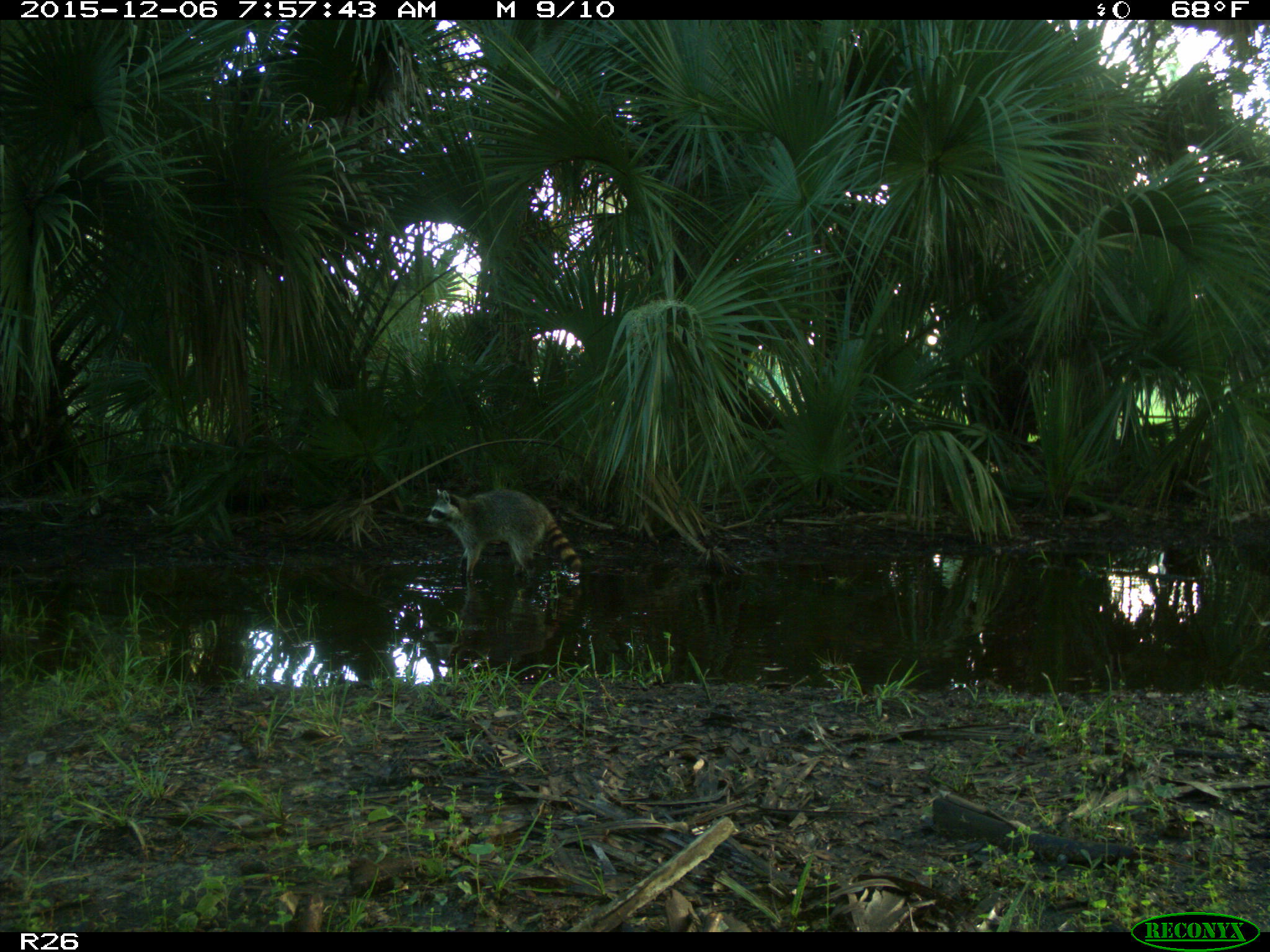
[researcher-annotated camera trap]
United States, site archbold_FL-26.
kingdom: Animalia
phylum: Chordata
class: Mammalia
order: Carnivora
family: Procyonidae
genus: Procyon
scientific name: Procyon lotor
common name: common raccoon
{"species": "Procyon lotor (common raccoon)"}